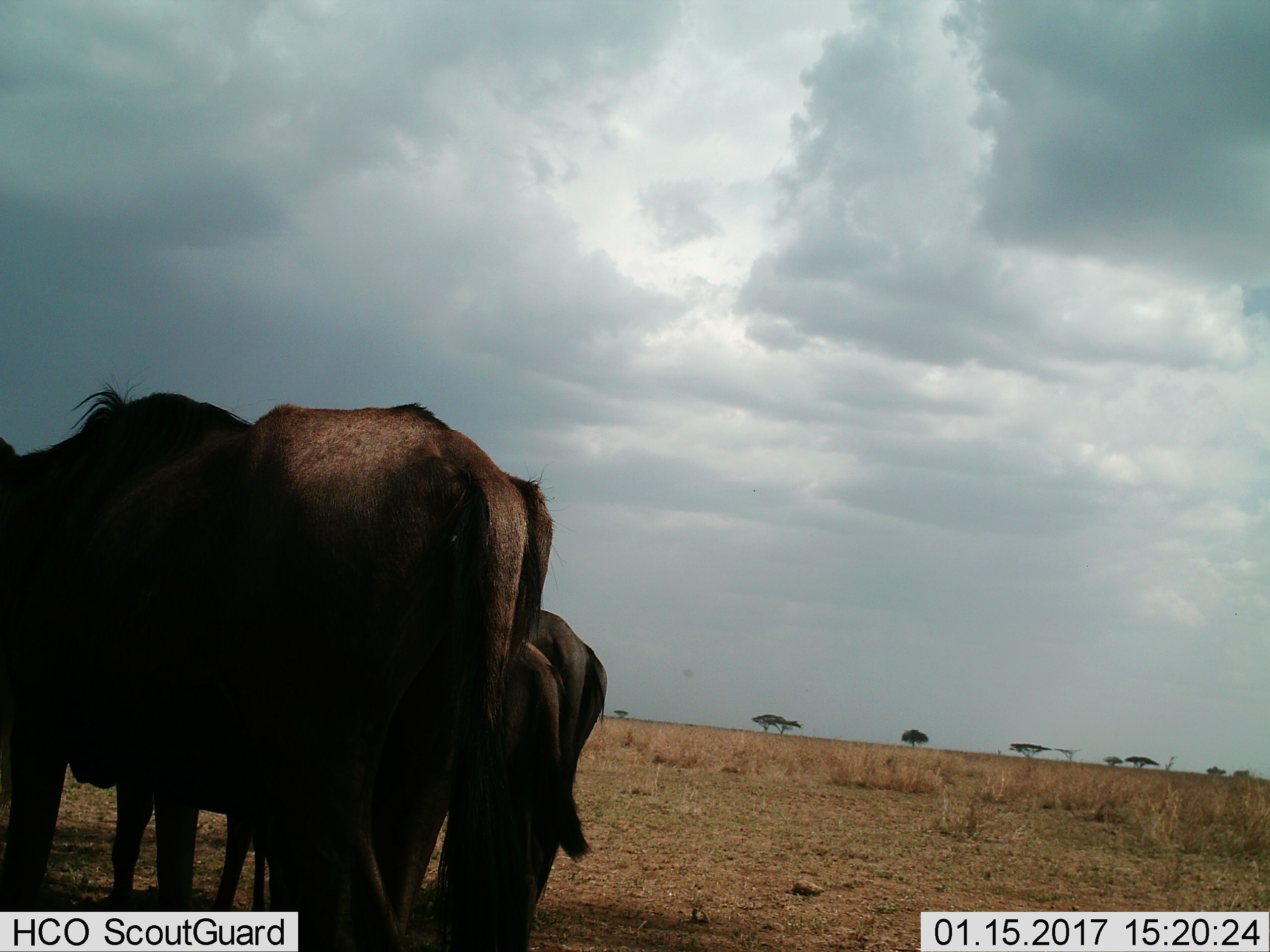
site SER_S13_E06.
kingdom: Animalia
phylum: Chordata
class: Mammalia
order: Artiodactyla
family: Bovidae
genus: Connochaetes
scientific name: Connochaetes taurinus taurinus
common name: blue wildebeest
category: wildebeestblue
Wildebeestblue (blue wildebeest) (Connochaetes taurinus taurinus), count 3. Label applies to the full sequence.